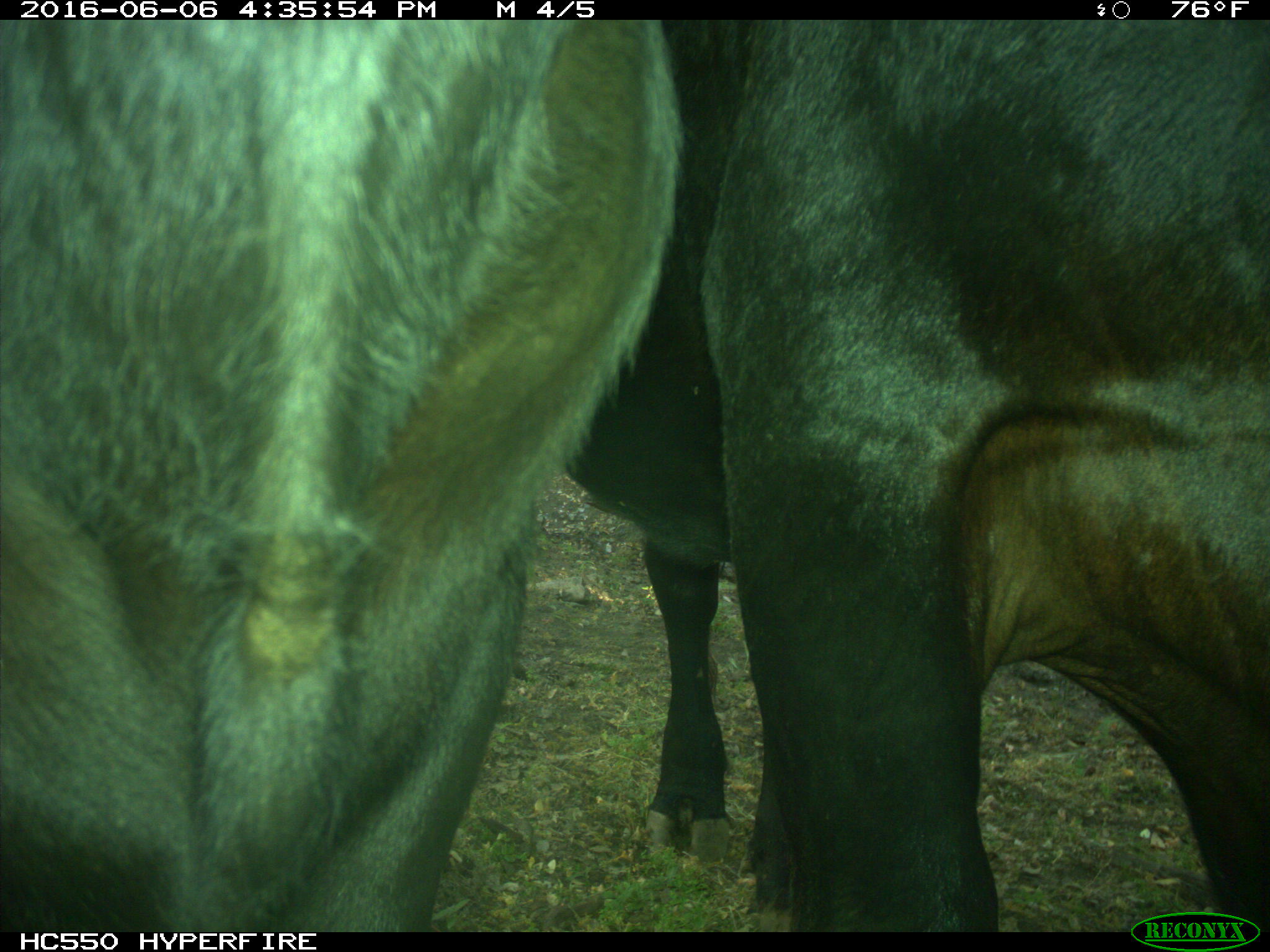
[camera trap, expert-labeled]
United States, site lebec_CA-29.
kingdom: Animalia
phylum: Chordata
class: Mammalia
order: Artiodactyla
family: Bovidae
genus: Bos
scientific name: Bos taurus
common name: domestic cow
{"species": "Bos taurus (domestic cow)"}